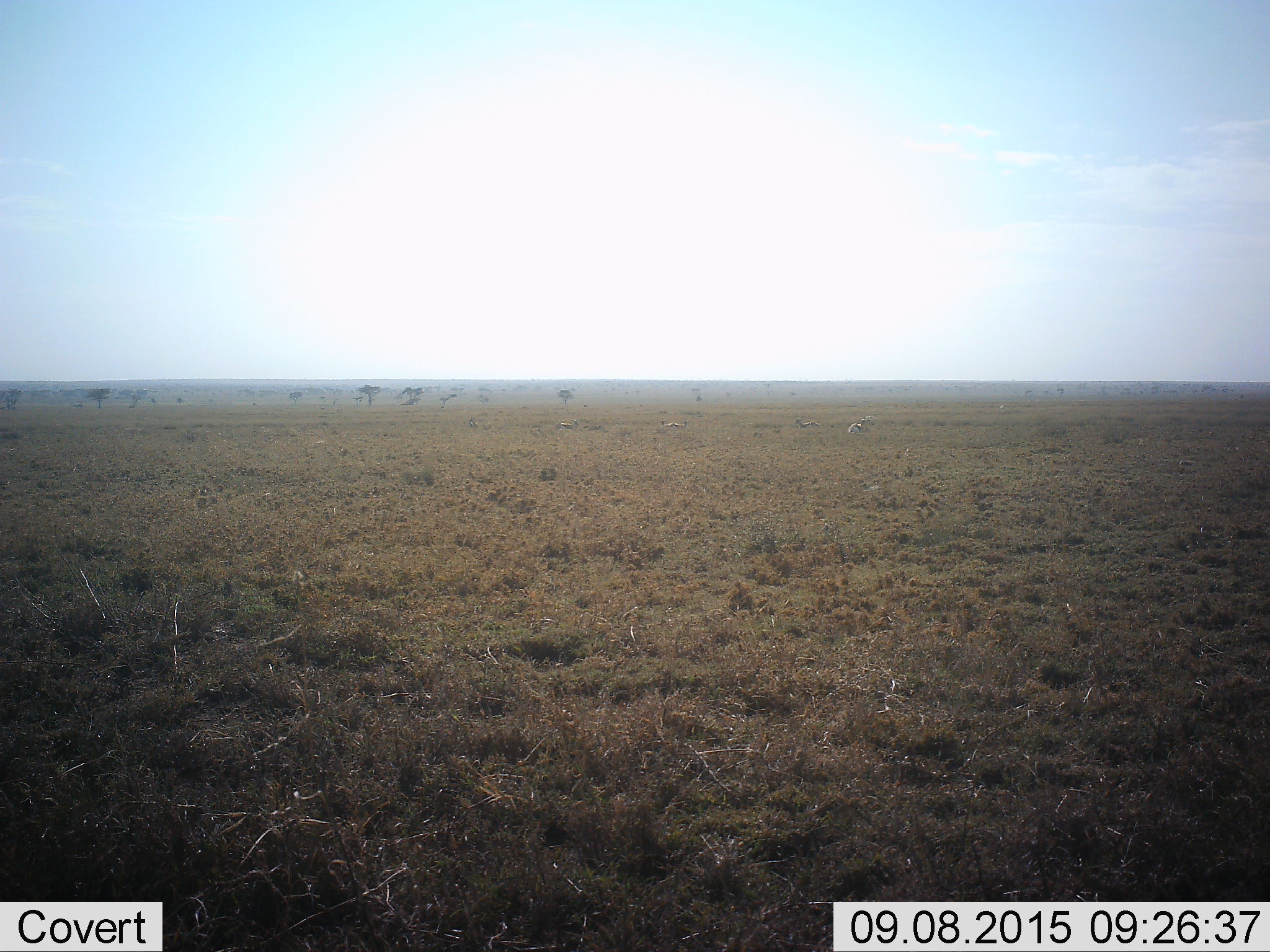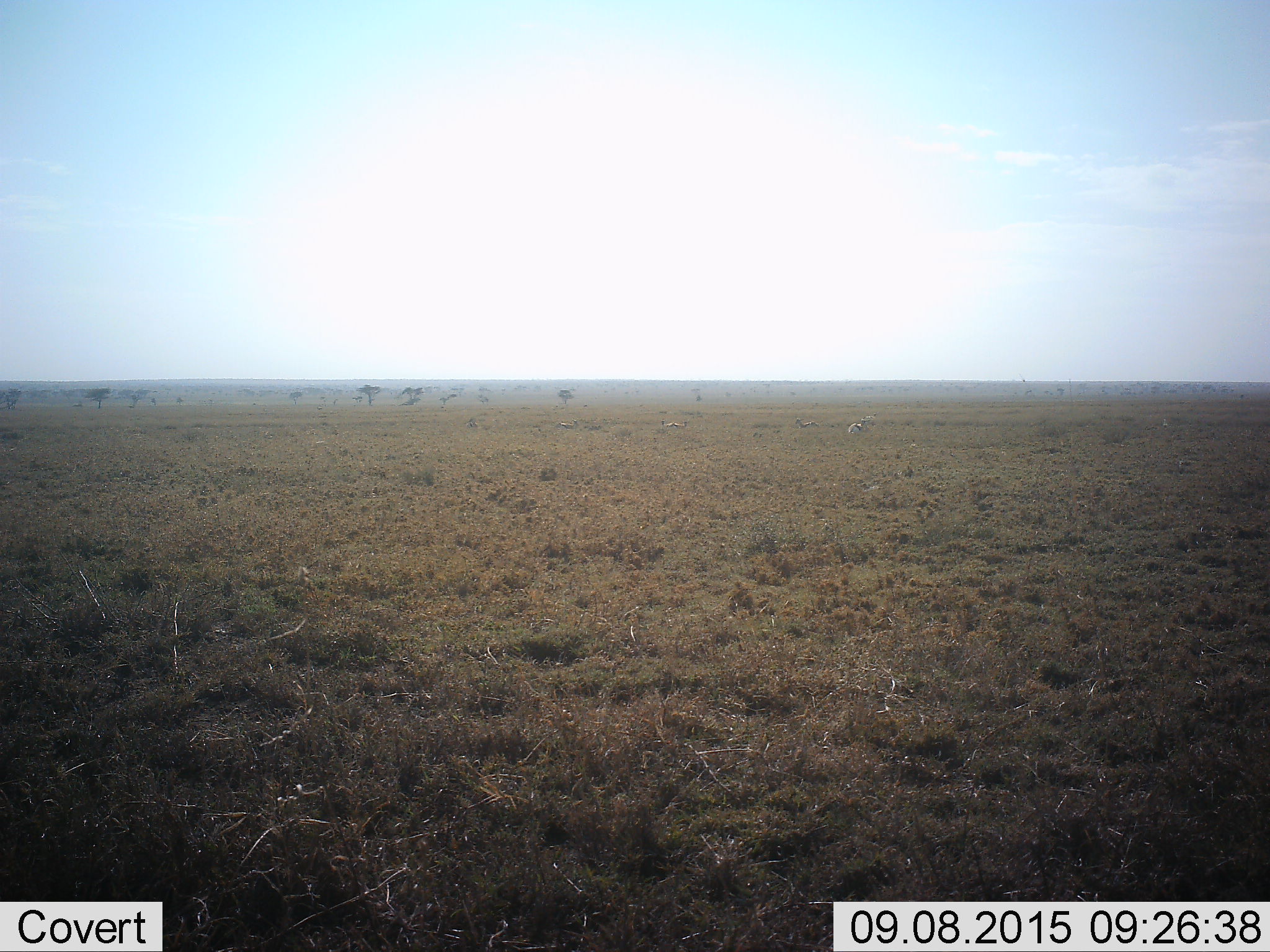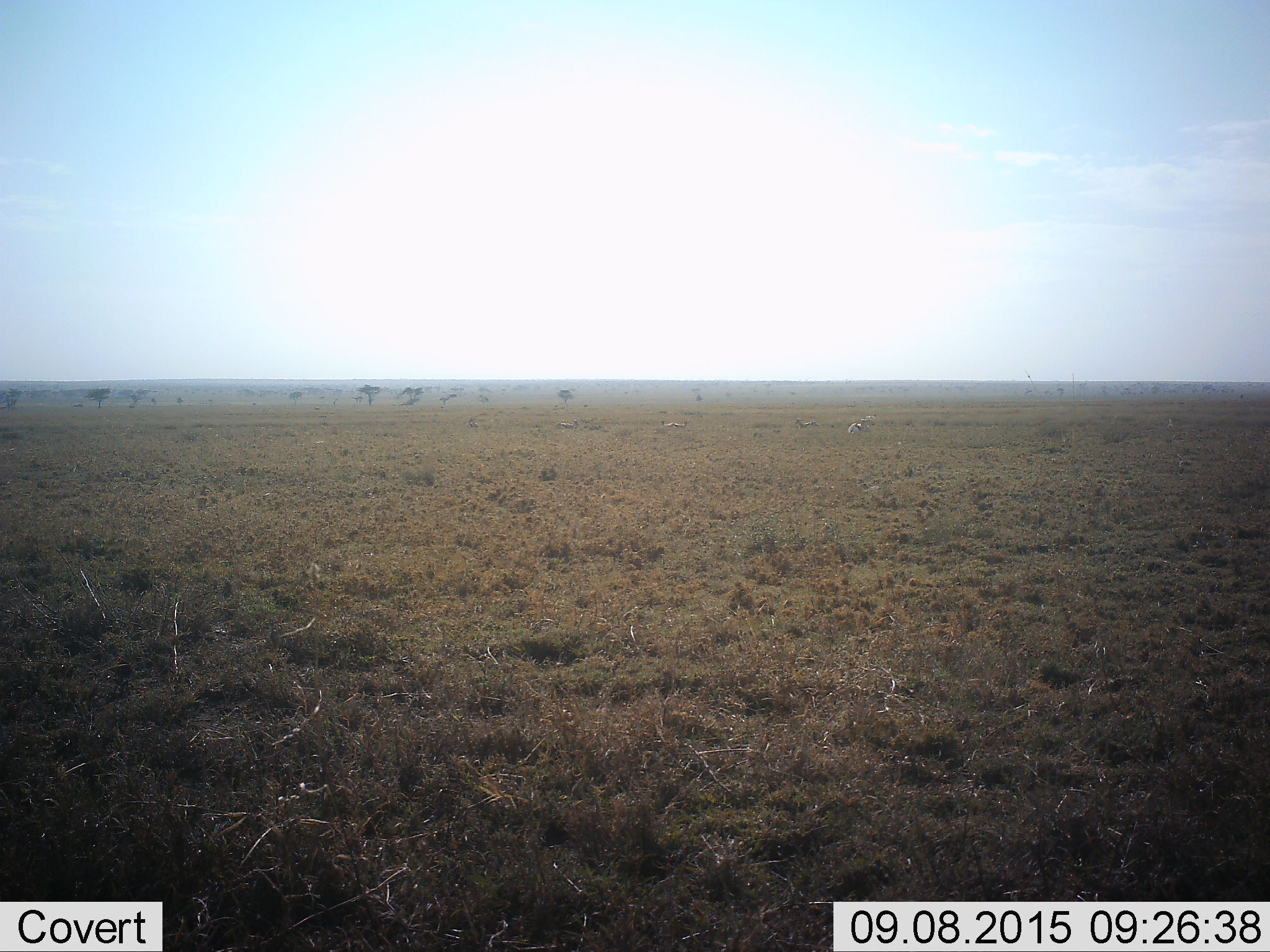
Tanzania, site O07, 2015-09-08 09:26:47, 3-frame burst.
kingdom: Animalia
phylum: Chordata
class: Mammalia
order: Artiodactyla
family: Bovidae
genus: Eudorcas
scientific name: Eudorcas thomsonii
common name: thomson's gazelle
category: gazellethomsons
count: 6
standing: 14%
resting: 43%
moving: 0%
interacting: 0%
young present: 0%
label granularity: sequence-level